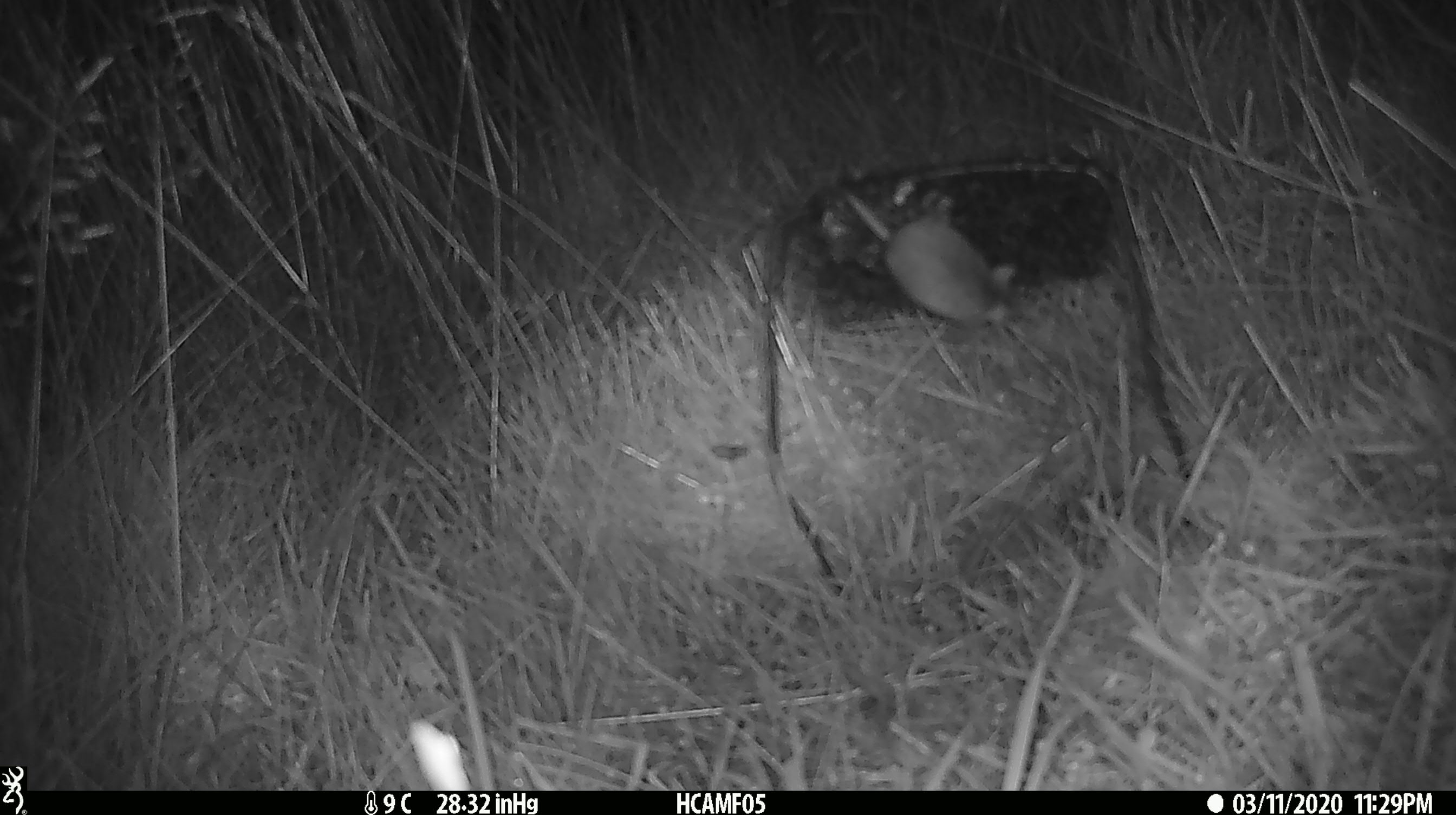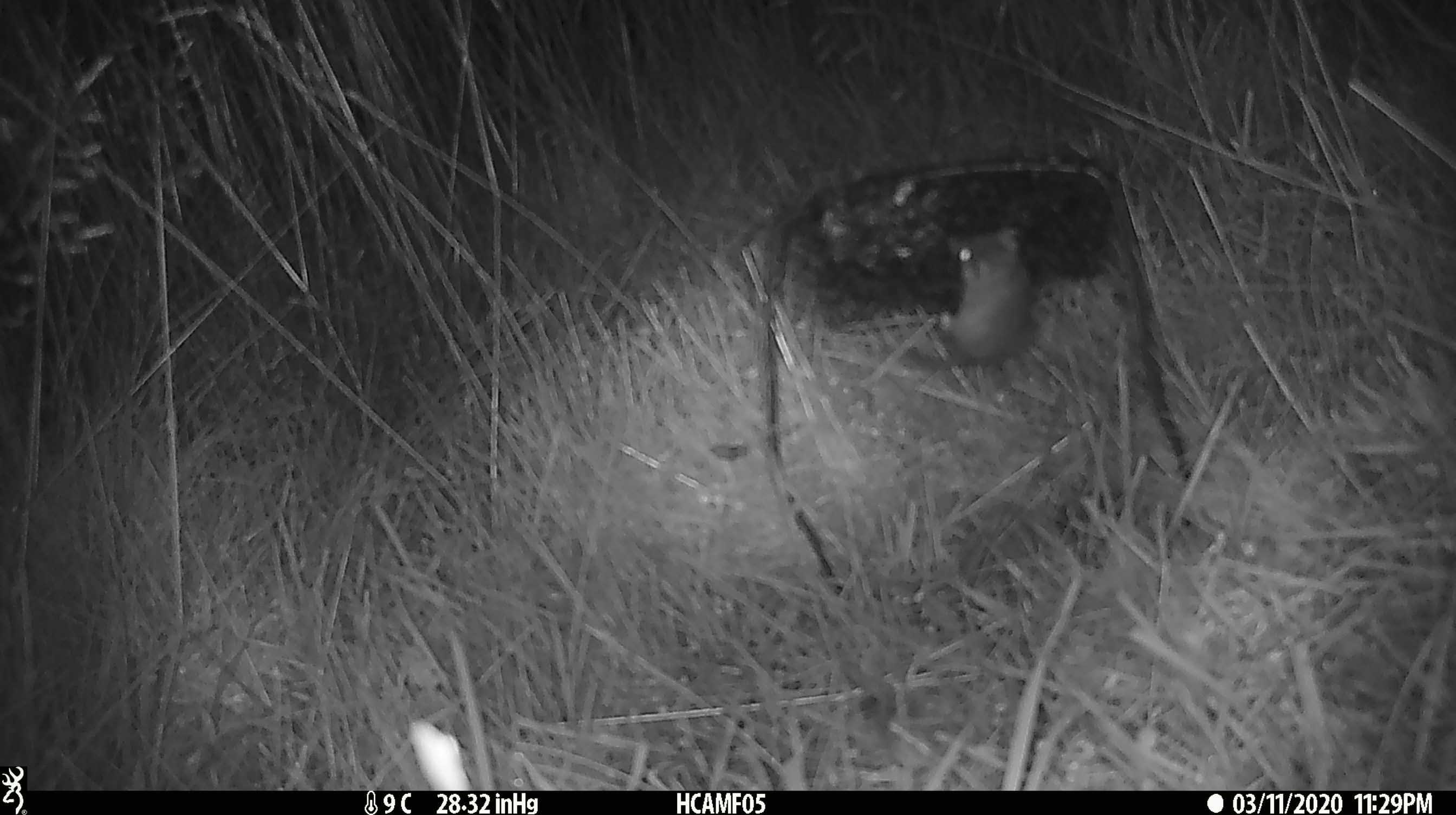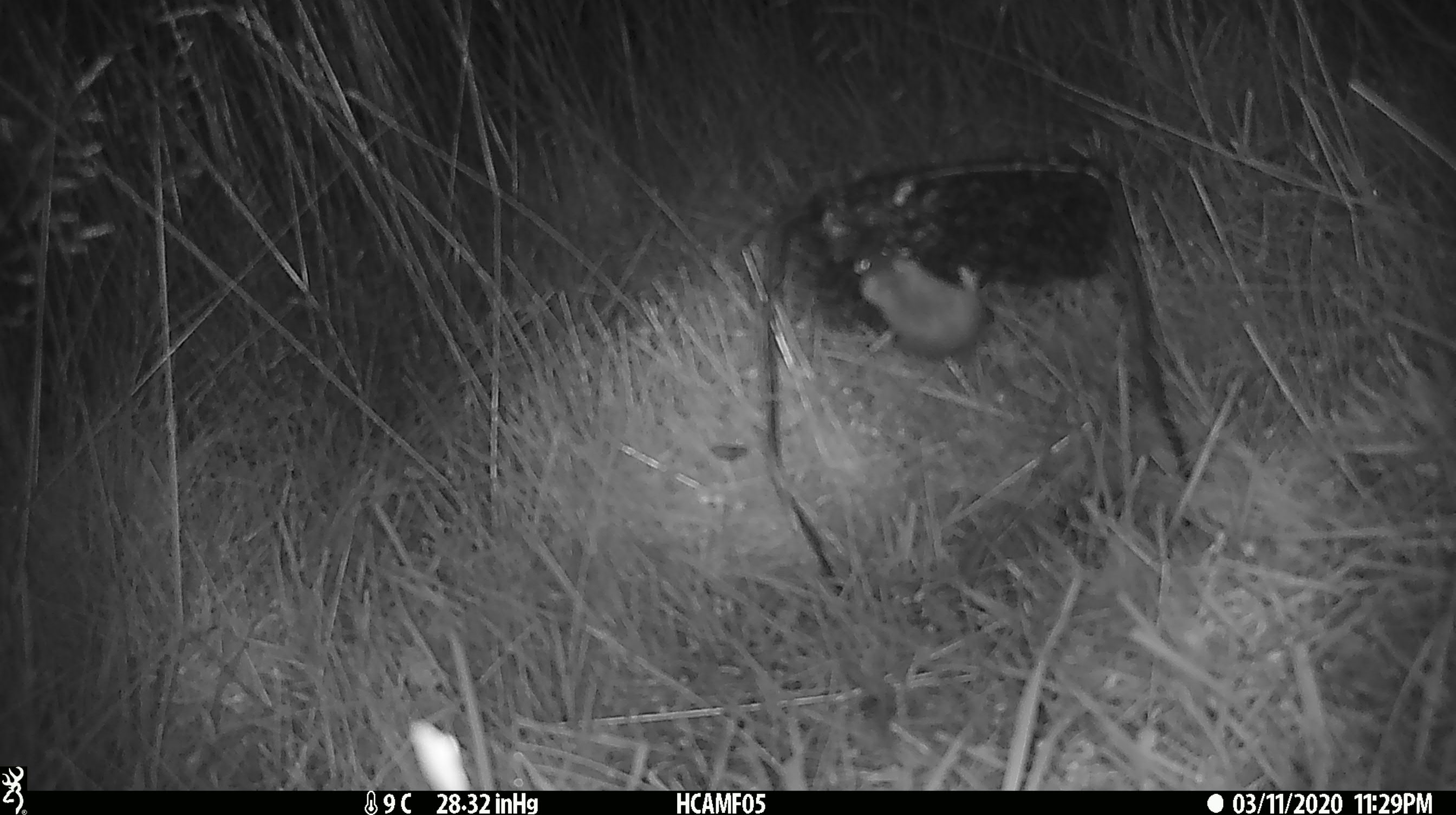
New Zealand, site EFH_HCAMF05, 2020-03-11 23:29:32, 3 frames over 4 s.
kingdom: Animalia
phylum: Chordata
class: Mammalia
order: Rodentia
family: Muridae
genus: Mus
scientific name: Mus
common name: mouse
Mouse (Mus).